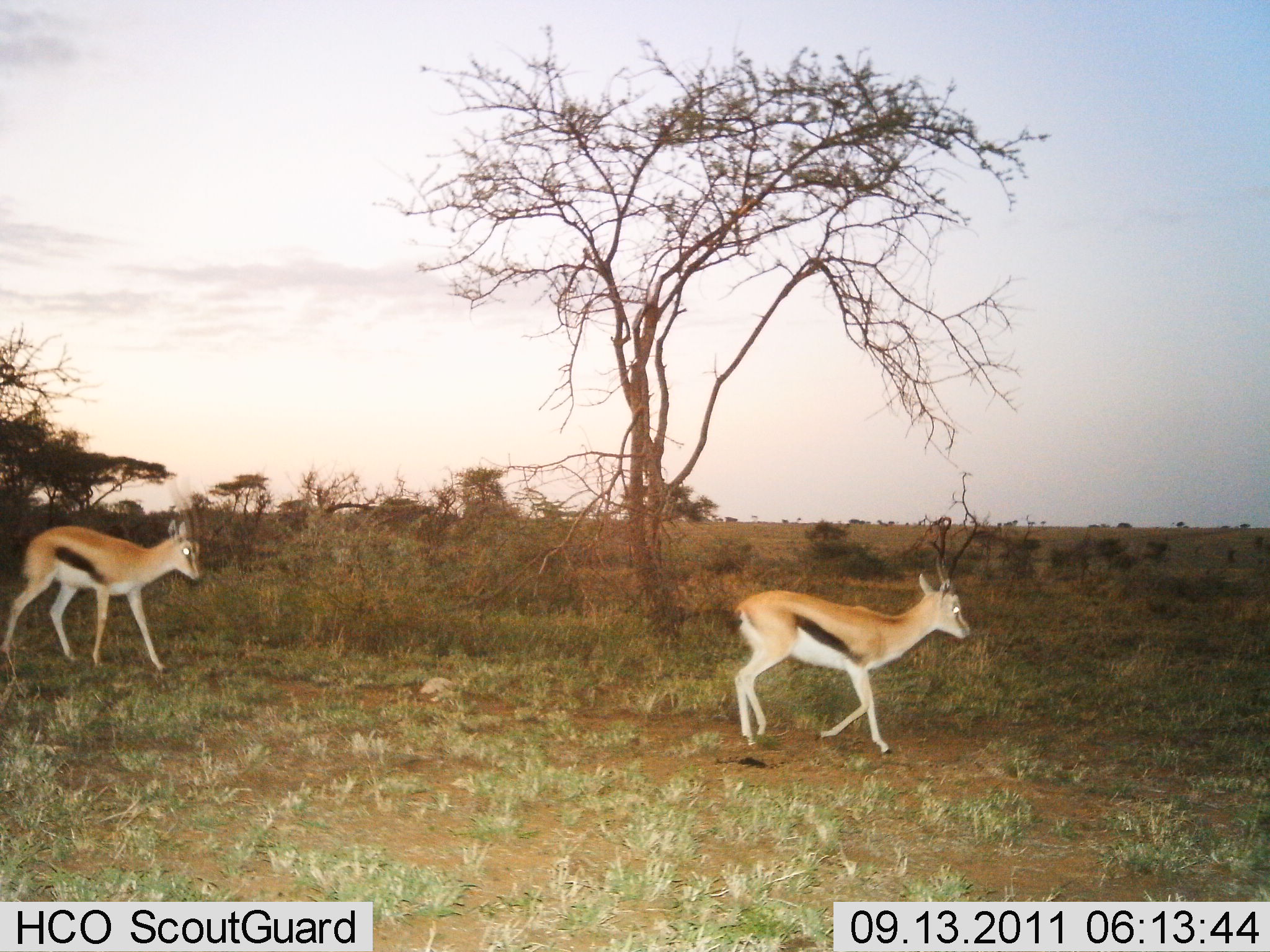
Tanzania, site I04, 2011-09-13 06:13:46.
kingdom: Animalia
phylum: Chordata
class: Mammalia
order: Artiodactyla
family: Bovidae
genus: Eudorcas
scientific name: Eudorcas thomsonii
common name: thomson's gazelle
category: gazellethomsons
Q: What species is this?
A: Gazellethomsons (thomson's gazelle) (Eudorcas thomsonii).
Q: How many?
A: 2.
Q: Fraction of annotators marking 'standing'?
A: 0%.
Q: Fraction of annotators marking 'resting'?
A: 0%.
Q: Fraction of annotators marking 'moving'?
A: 100%.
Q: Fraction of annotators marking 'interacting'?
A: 0%.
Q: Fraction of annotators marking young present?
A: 8%.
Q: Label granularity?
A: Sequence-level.